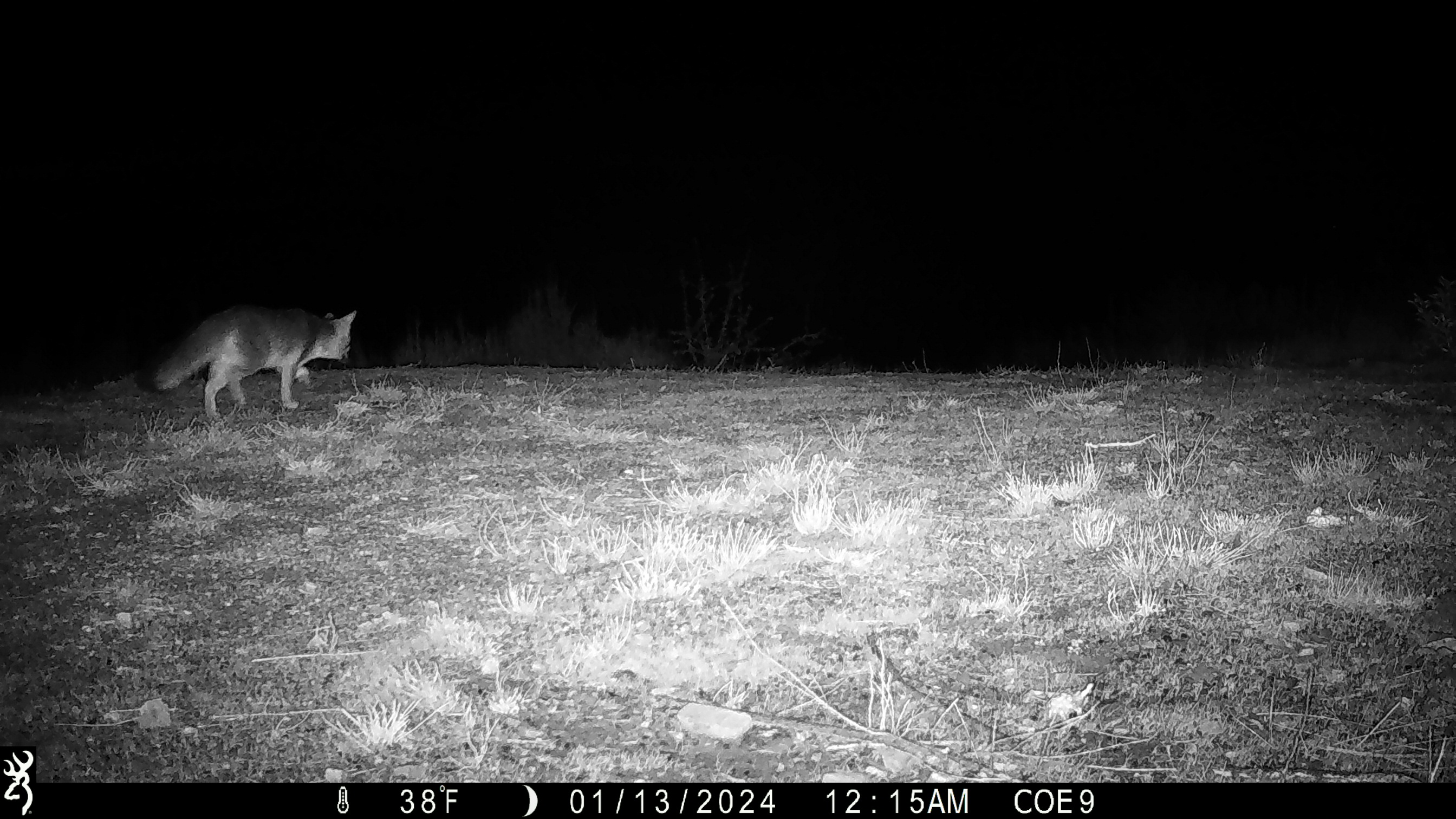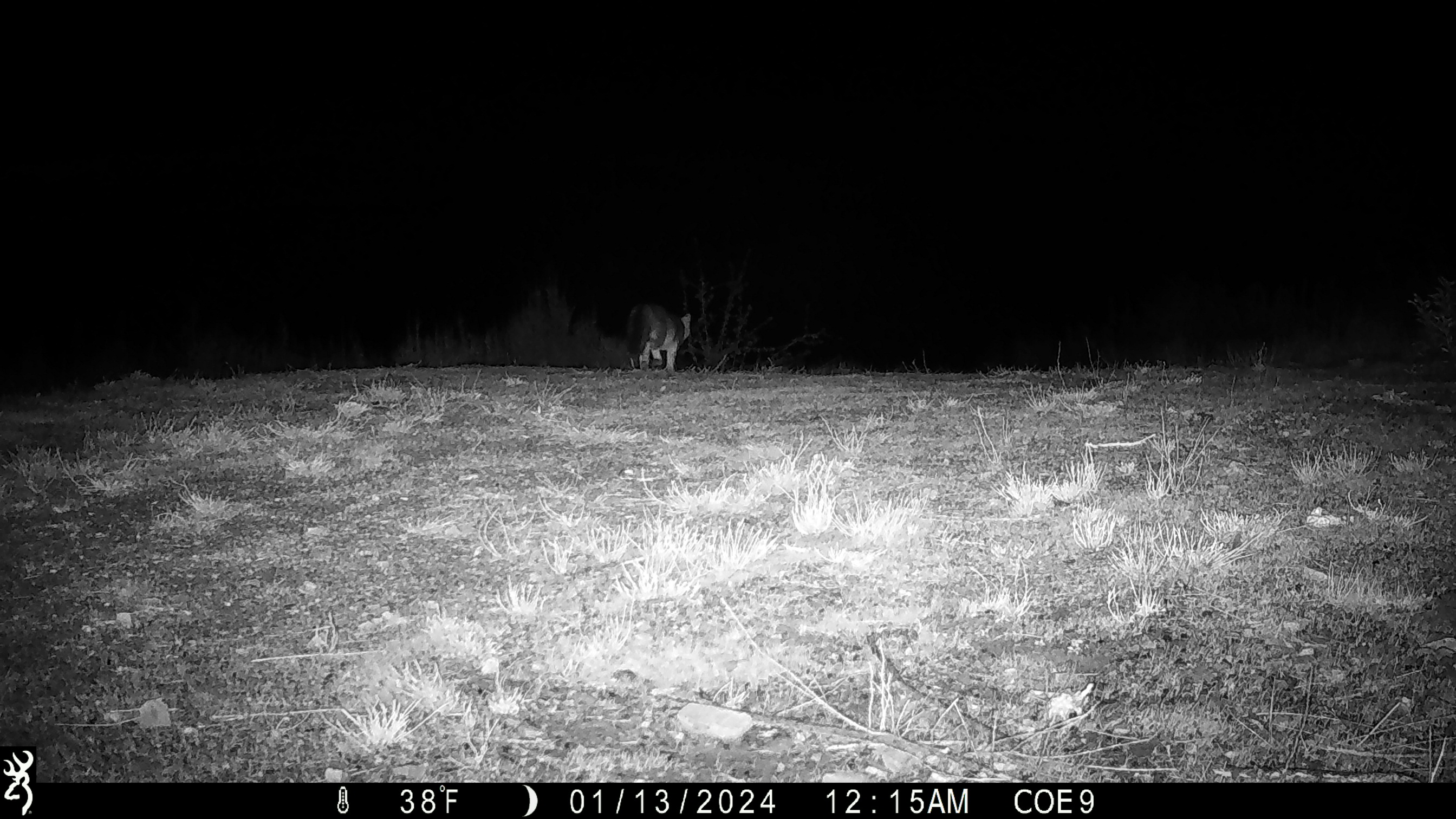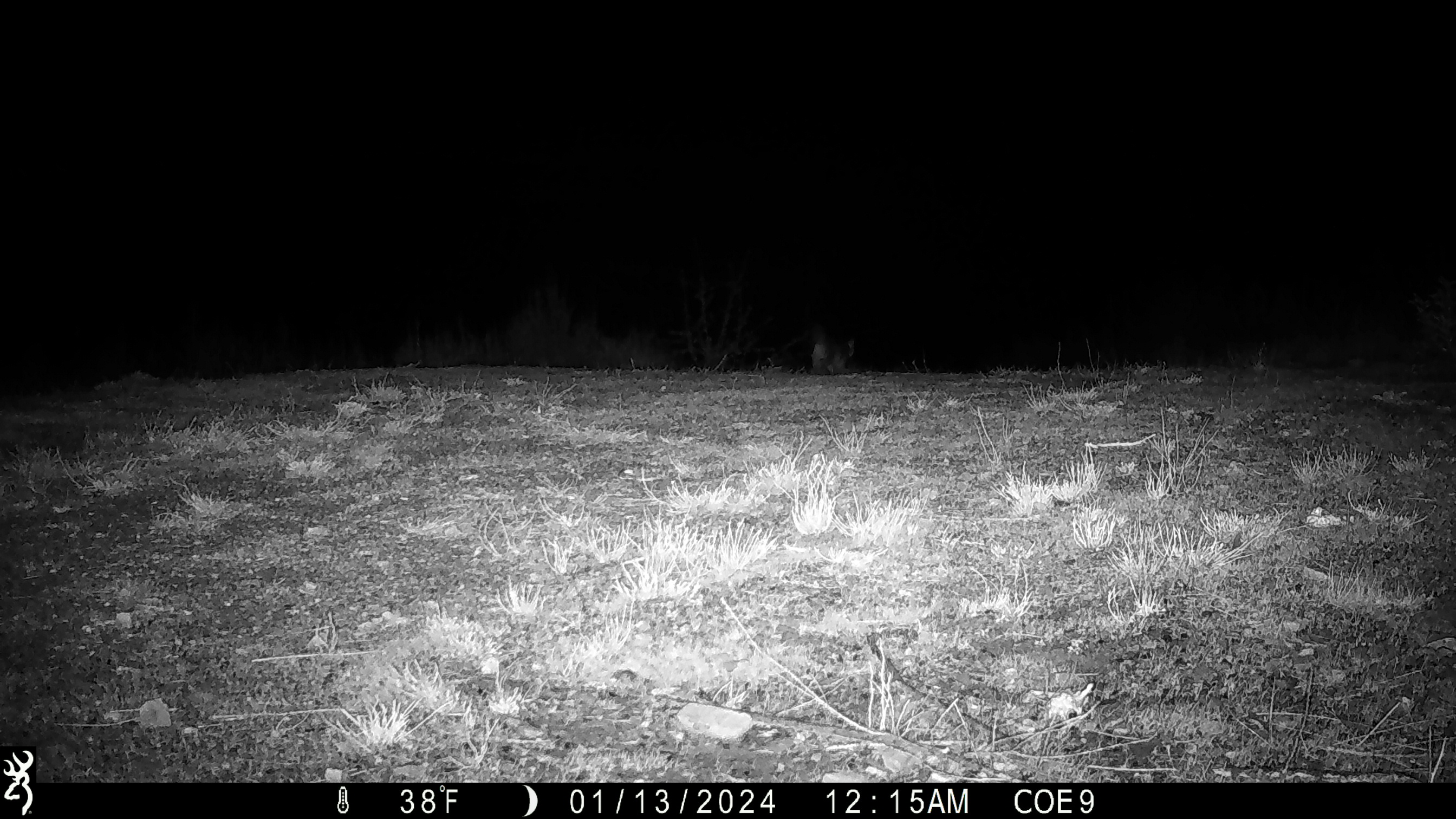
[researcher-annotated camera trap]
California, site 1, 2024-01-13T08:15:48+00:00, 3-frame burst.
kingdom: Animalia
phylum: Chordata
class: Mammalia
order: Carnivora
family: Canidae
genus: Urocyon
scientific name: Urocyon cinereoargenteus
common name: gray fox